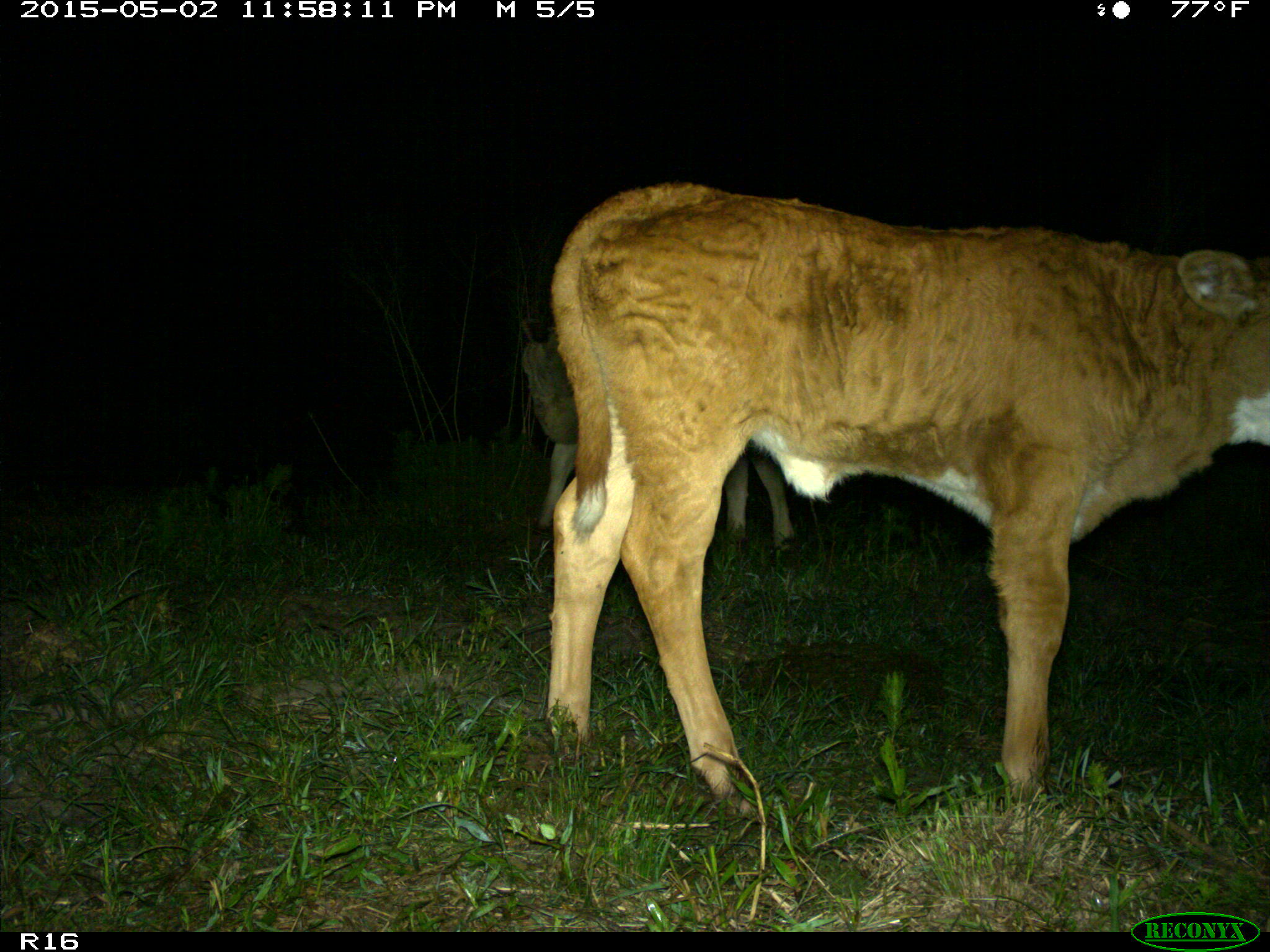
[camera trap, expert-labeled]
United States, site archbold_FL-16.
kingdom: Animalia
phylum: Chordata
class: Mammalia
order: Artiodactyla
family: Bovidae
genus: Bos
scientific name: Bos taurus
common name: domestic cow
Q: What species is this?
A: Bos taurus (domestic cow).